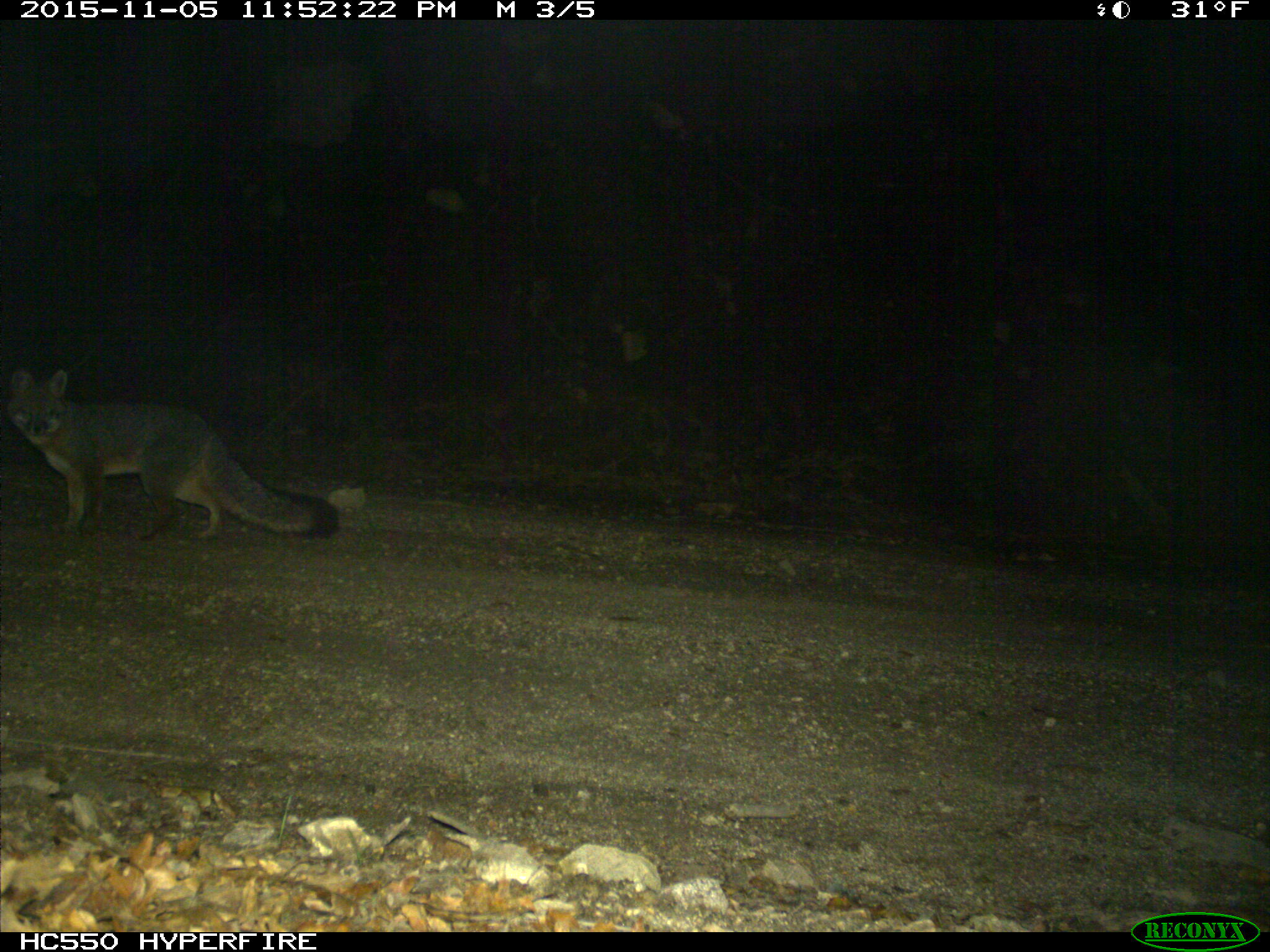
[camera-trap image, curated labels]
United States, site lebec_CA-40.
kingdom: Animalia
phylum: Chordata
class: Mammalia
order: Carnivora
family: Canidae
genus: Urocyon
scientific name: Urocyon cinereoargenteus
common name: gray fox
Urocyon cinereoargenteus (gray fox).